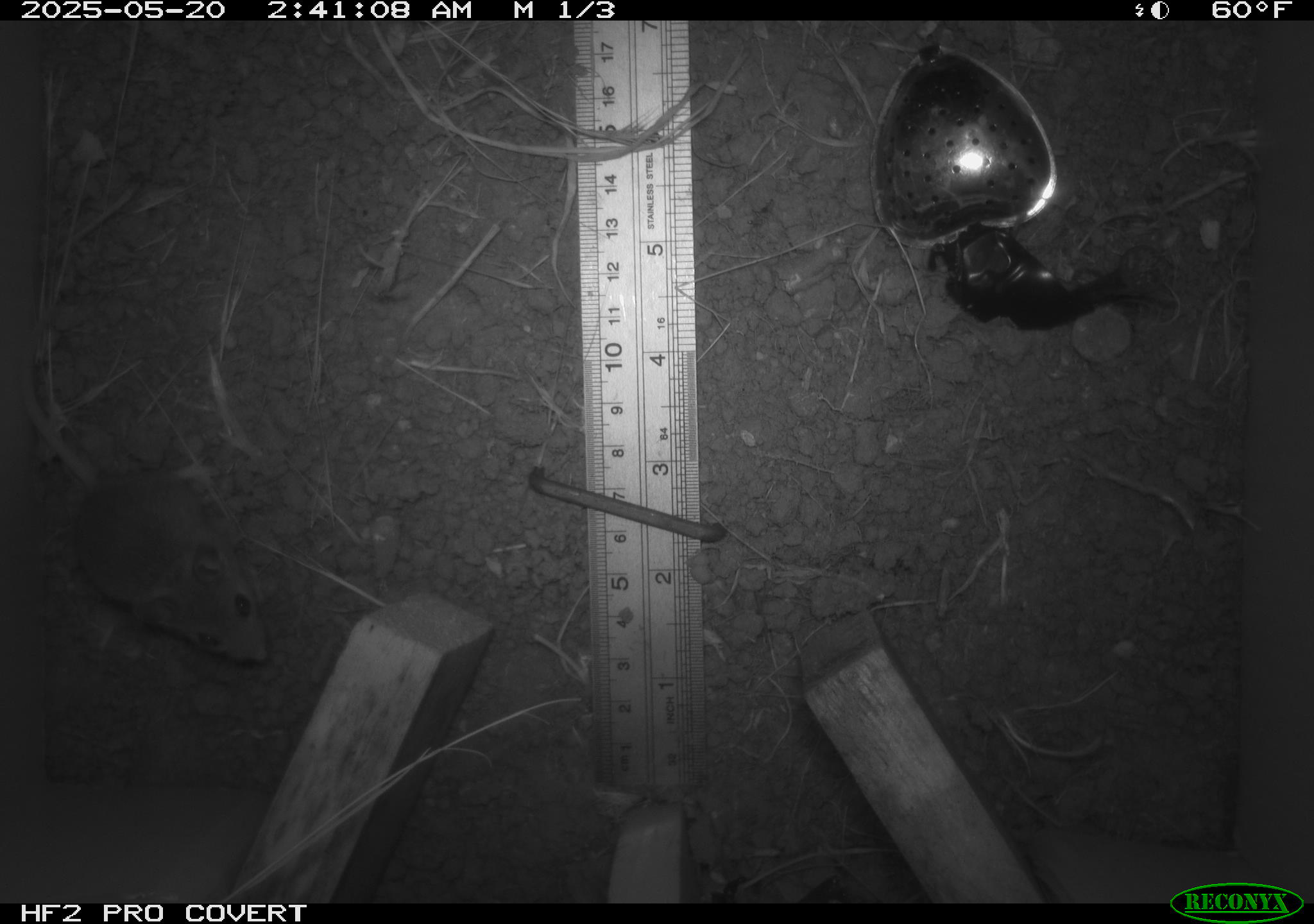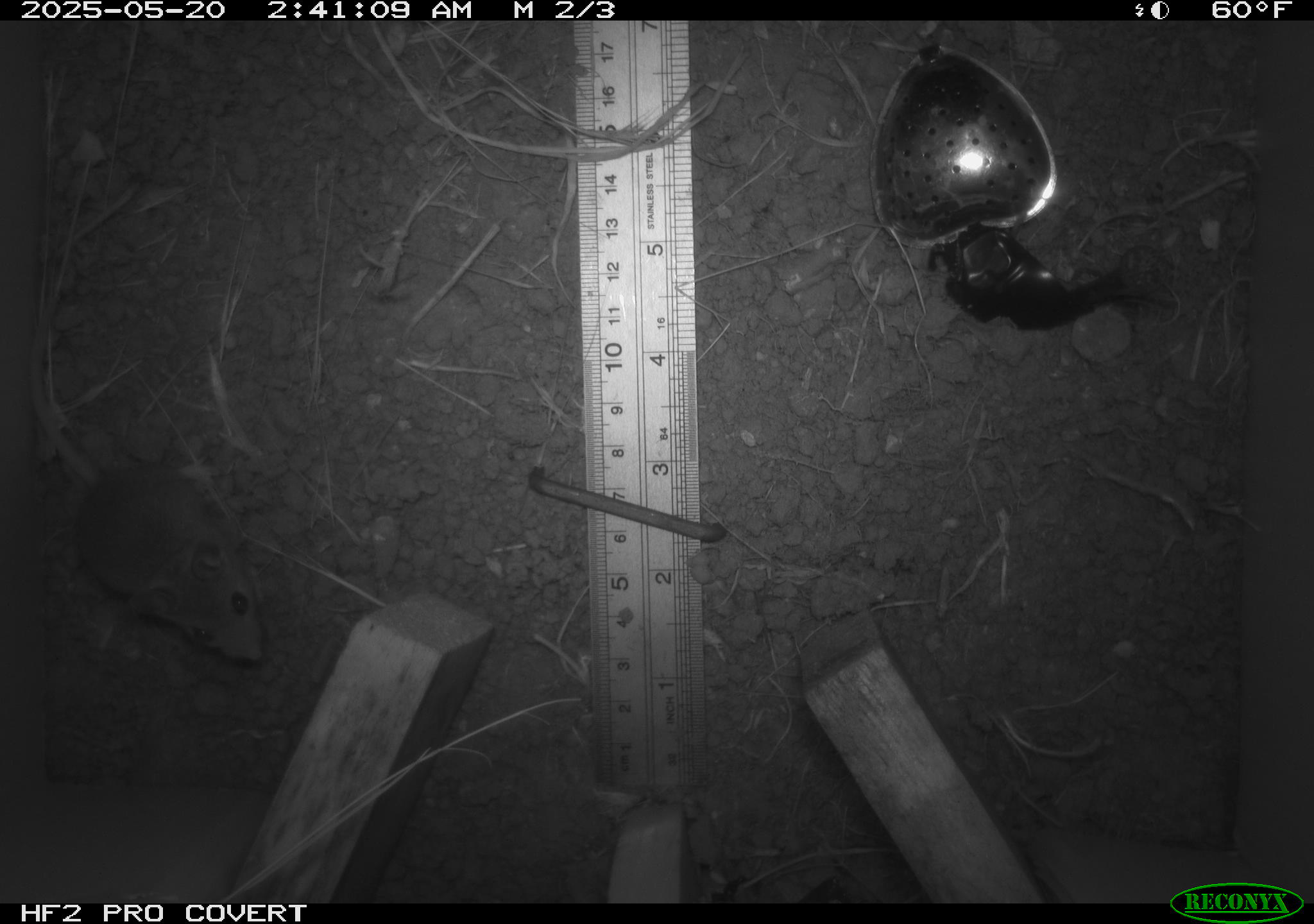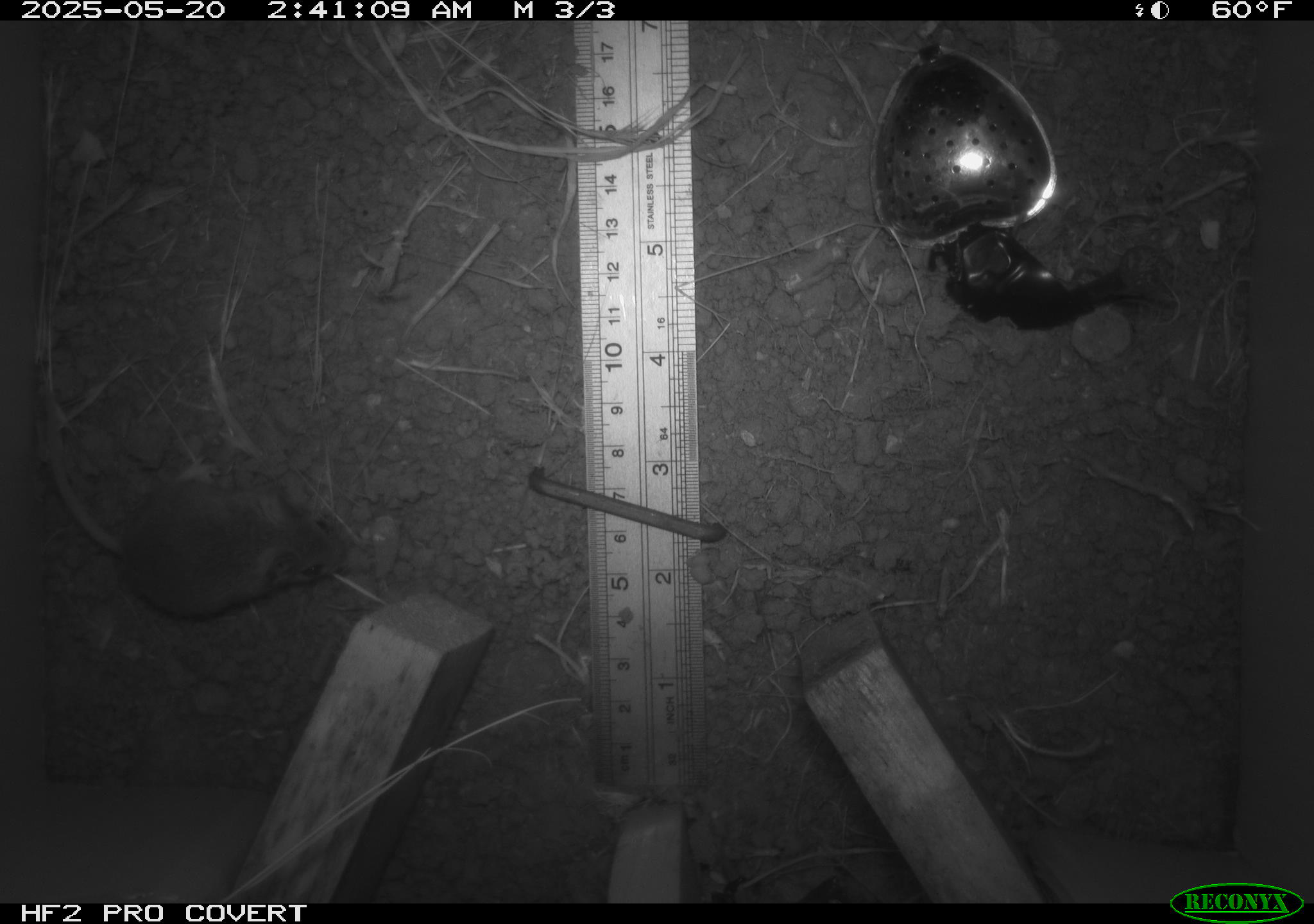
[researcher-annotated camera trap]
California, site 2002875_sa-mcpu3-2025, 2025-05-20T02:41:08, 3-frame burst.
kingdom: Animalia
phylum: Chordata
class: Mammalia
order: Rodentia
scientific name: Rodentia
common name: mouse species